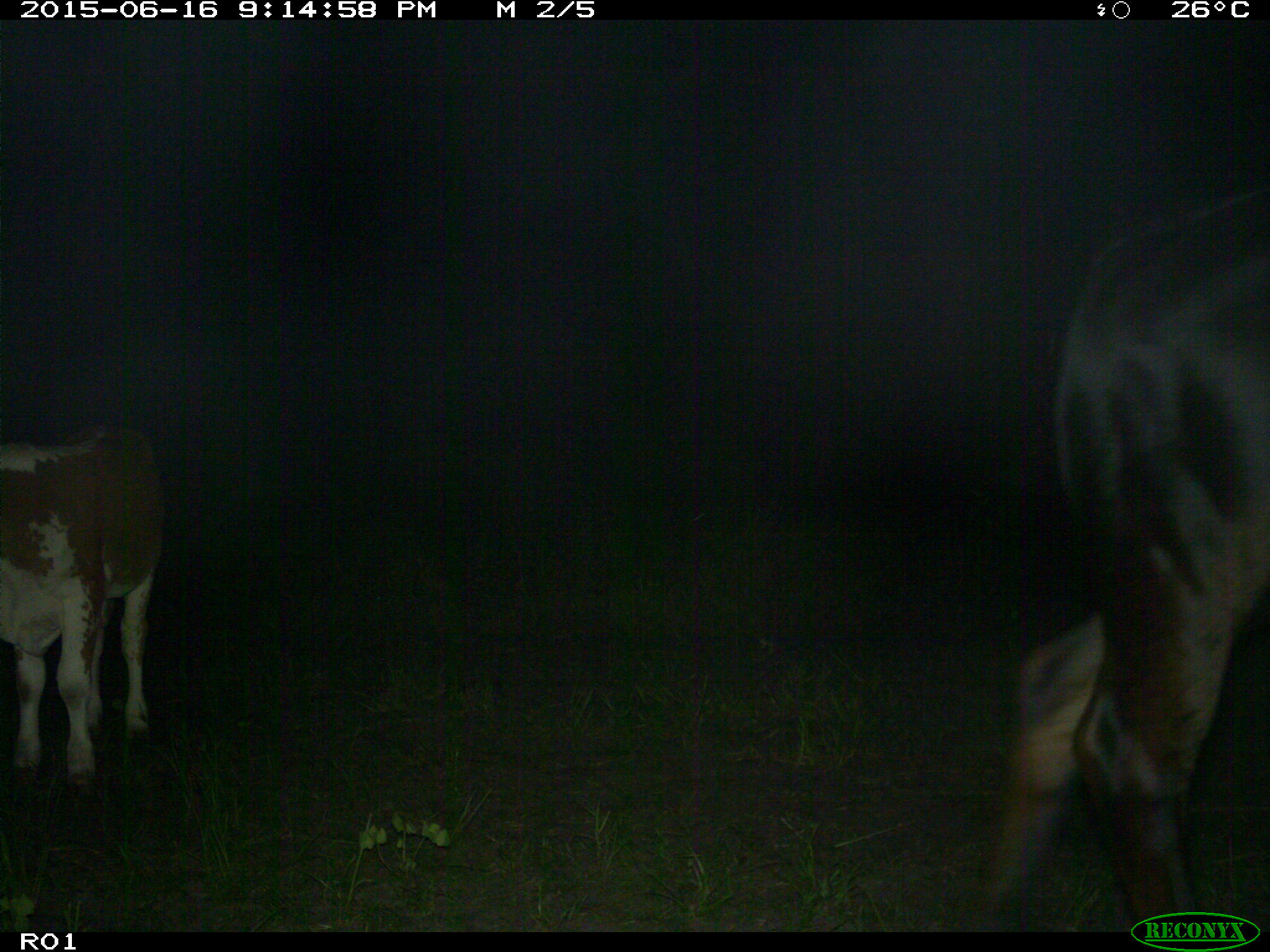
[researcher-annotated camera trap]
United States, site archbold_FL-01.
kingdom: Animalia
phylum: Chordata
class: Mammalia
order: Artiodactyla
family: Bovidae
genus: Bos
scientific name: Bos taurus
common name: domestic cow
Bos taurus (domestic cow).